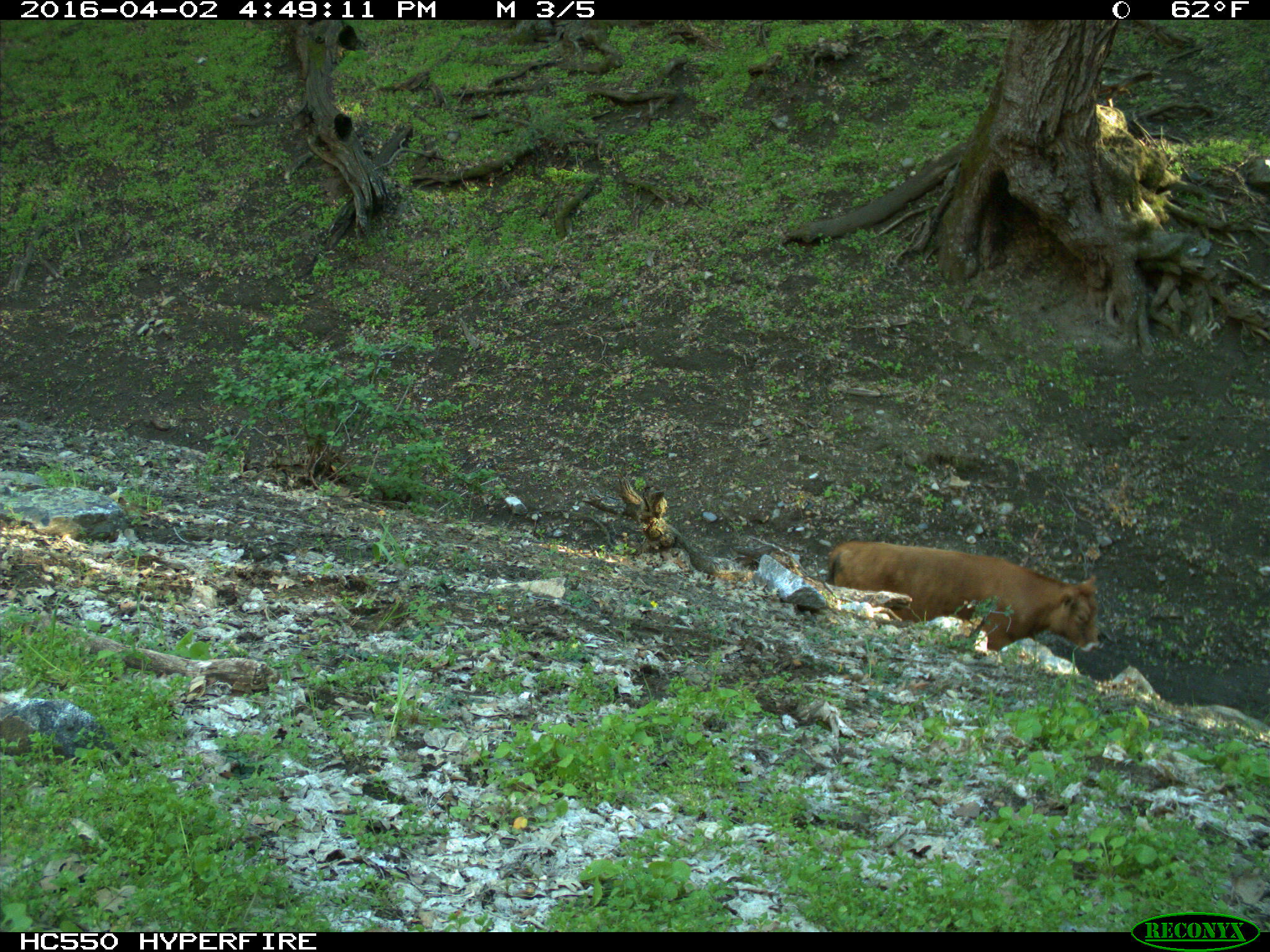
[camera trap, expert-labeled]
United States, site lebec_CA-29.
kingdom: Animalia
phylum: Chordata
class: Mammalia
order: Artiodactyla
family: Bovidae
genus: Bos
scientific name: Bos taurus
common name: domestic cow